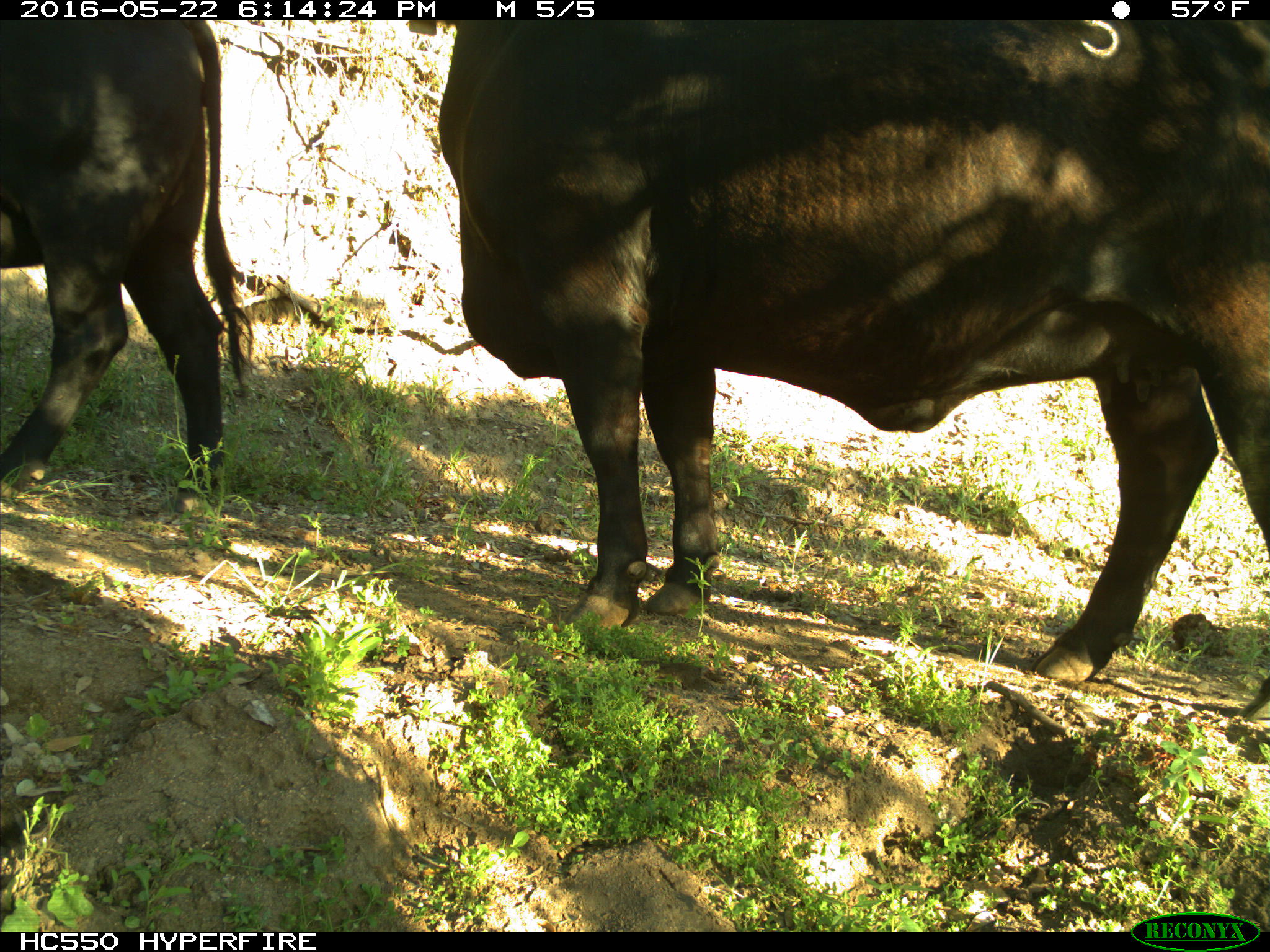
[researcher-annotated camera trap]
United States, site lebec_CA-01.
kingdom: Animalia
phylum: Chordata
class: Mammalia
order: Artiodactyla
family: Bovidae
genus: Bos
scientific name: Bos taurus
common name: domestic cow